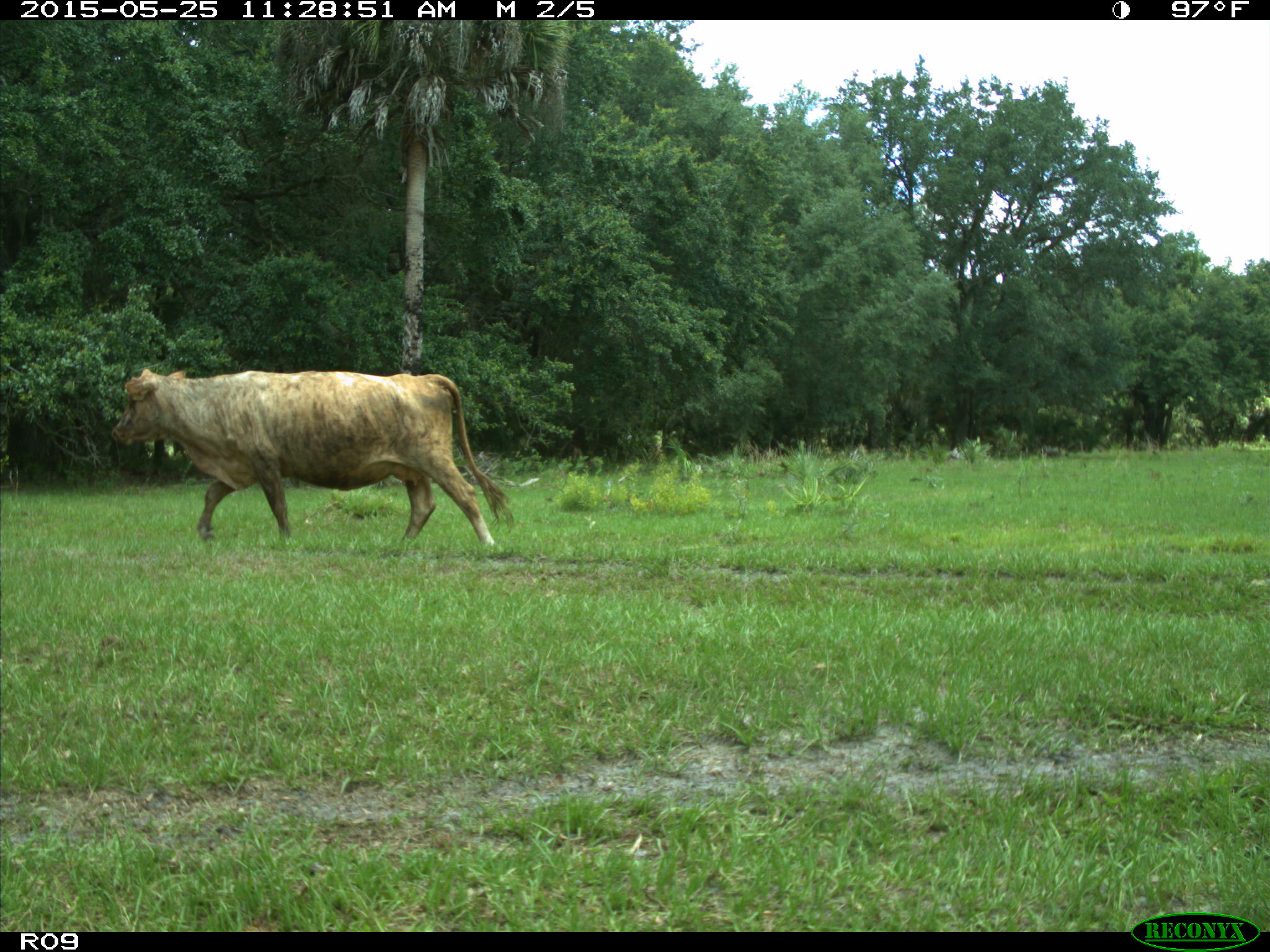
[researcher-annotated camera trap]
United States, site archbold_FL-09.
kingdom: Animalia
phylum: Chordata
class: Mammalia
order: Artiodactyla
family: Bovidae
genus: Bos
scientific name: Bos taurus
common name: domestic cow